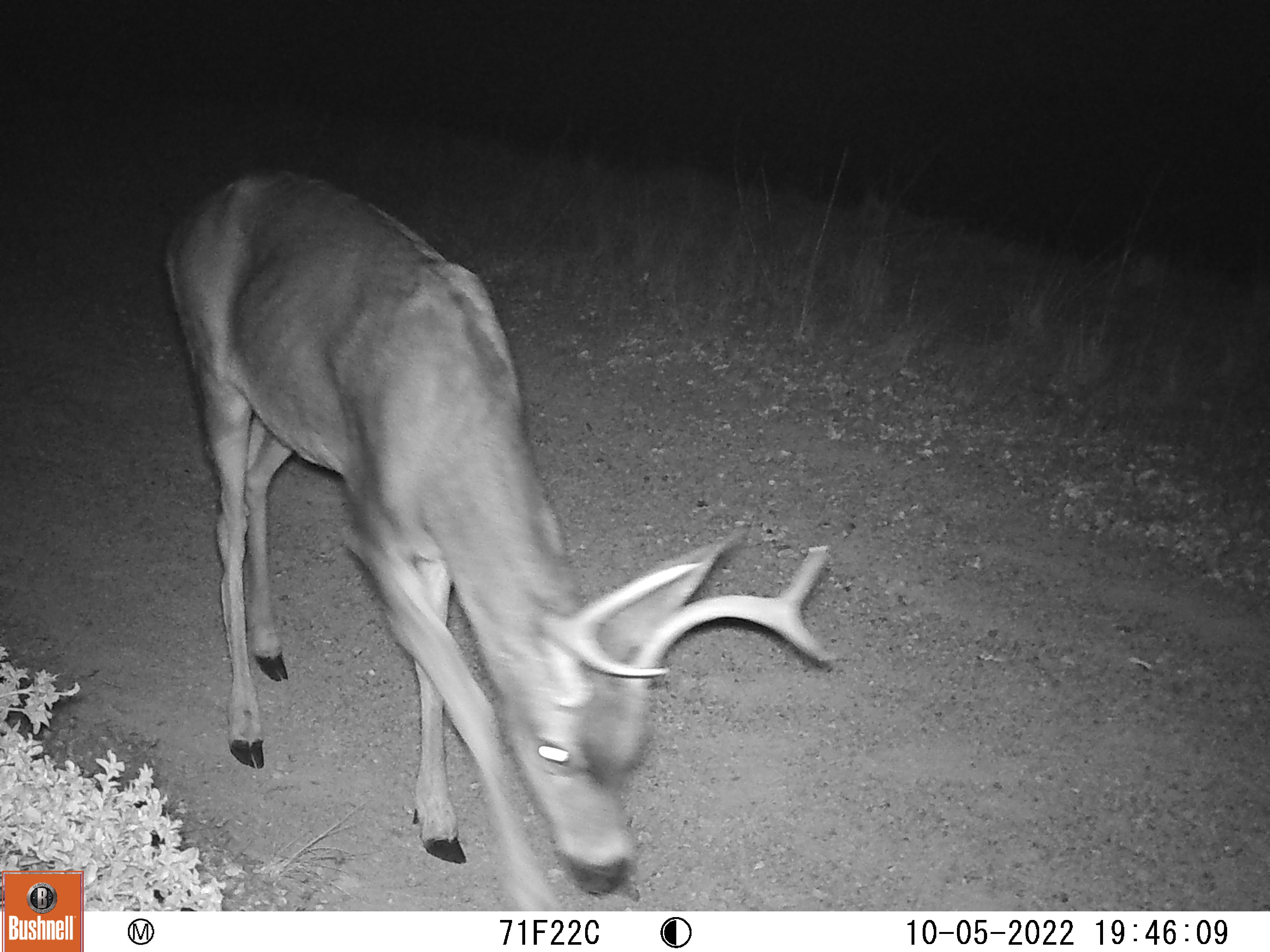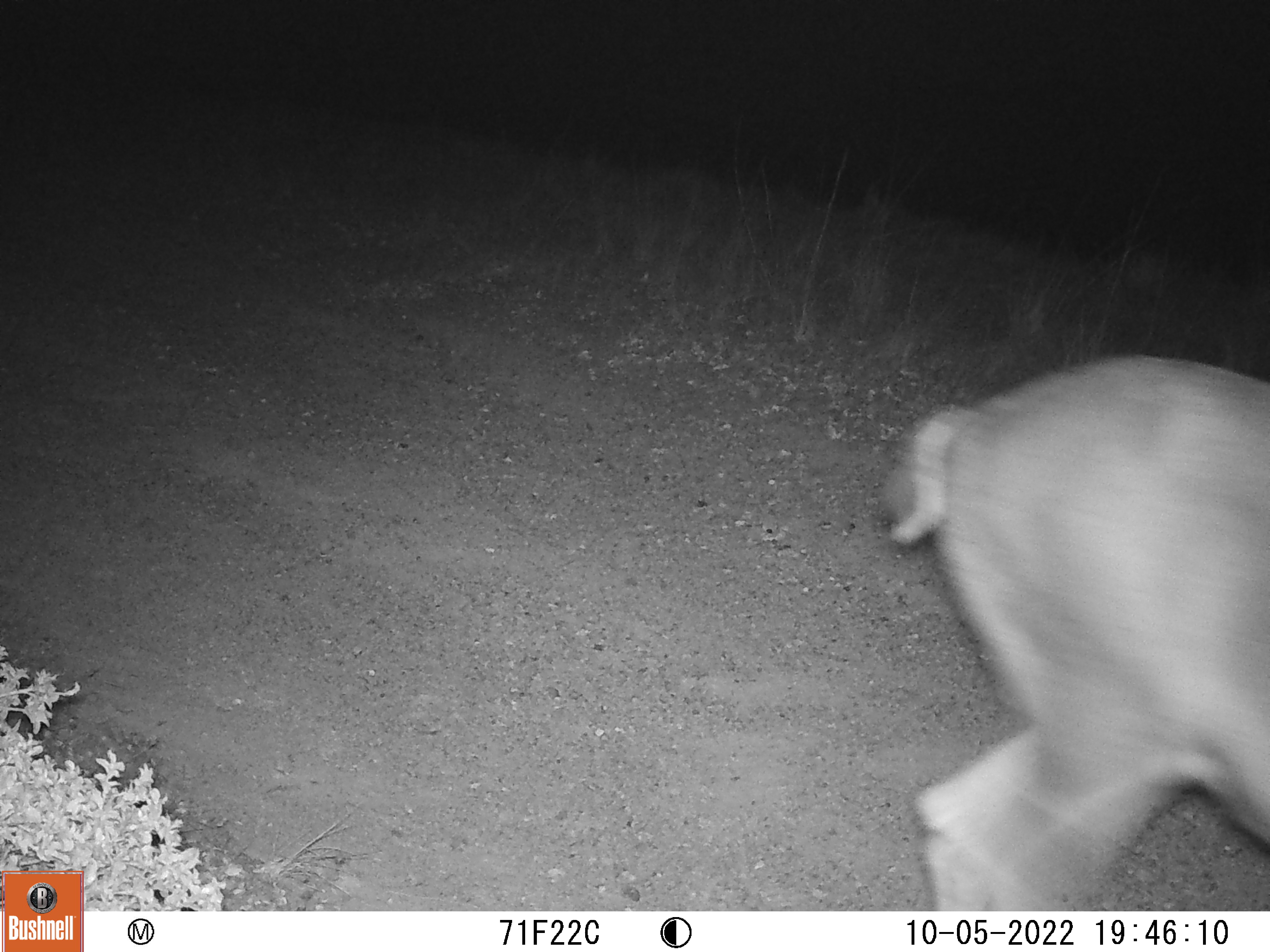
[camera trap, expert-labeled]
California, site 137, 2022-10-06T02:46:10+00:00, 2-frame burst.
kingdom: Animalia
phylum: Chordata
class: Mammalia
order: Artiodactyla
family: Cervidae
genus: Odocoileus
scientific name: Odocoileus hemionus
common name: mule deer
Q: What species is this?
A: Mule deer (Odocoileus hemionus).